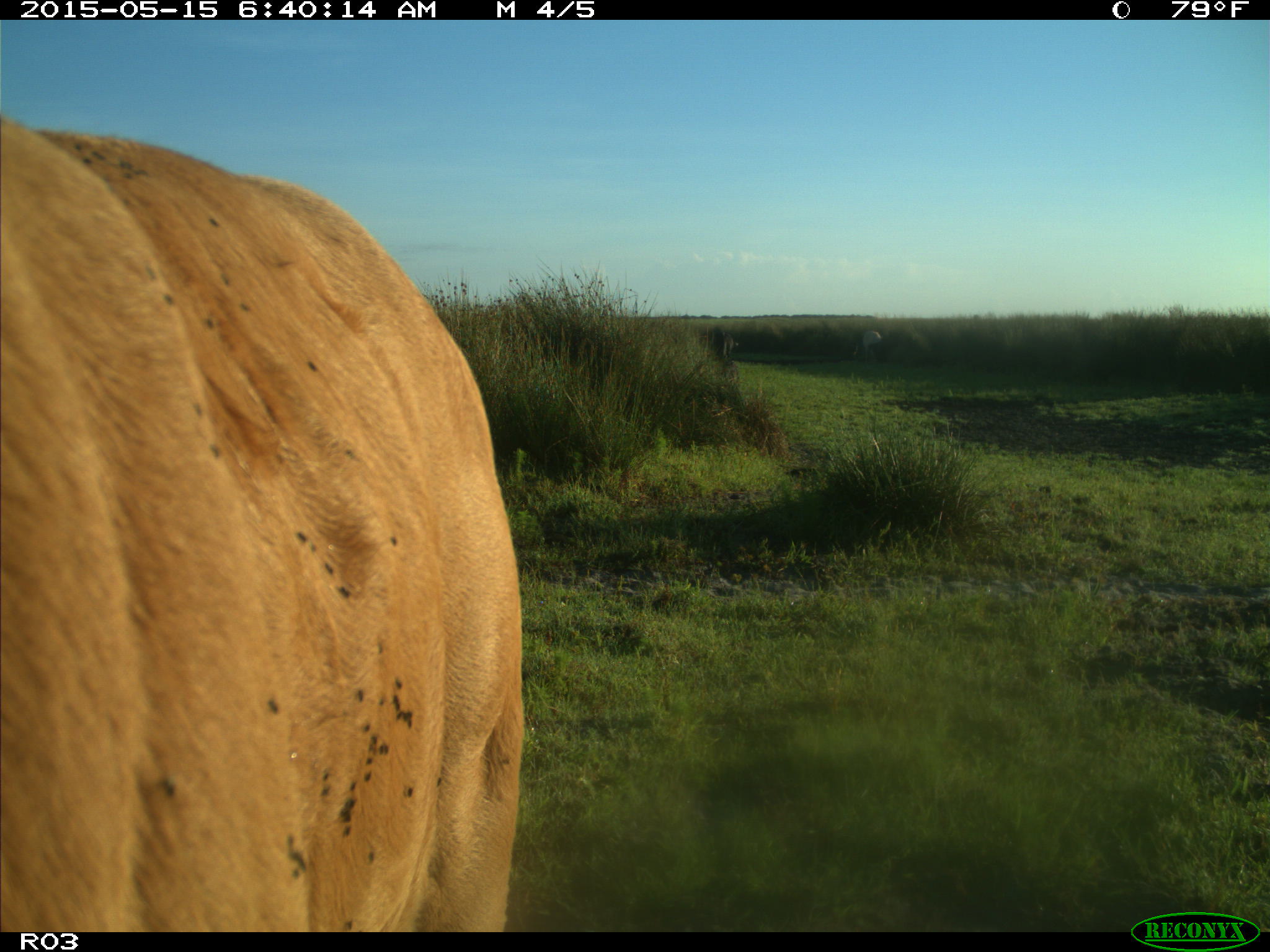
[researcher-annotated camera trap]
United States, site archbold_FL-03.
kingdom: Animalia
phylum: Chordata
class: Mammalia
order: Artiodactyla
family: Bovidae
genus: Bos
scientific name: Bos taurus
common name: domestic cow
Bos taurus (domestic cow).